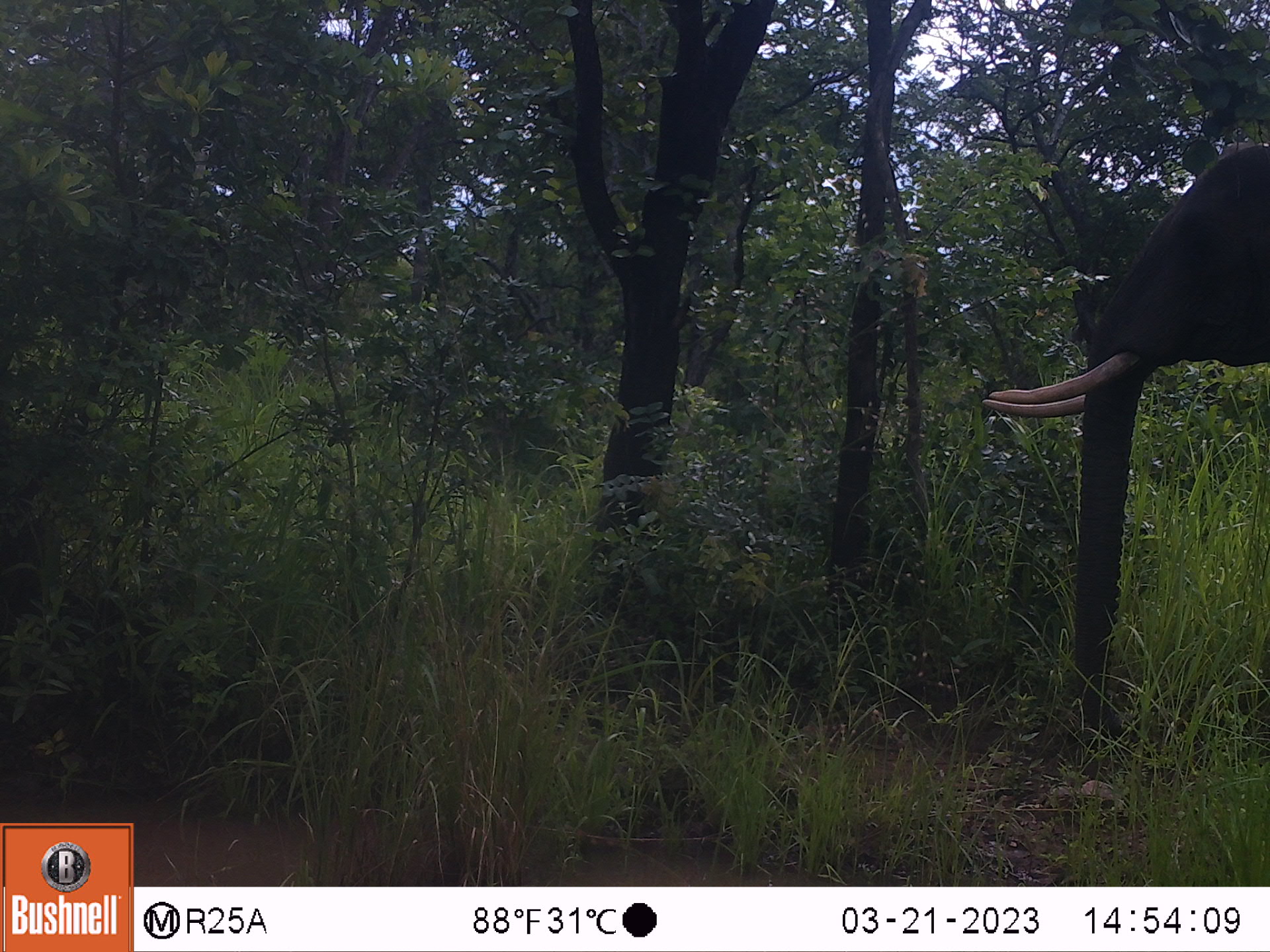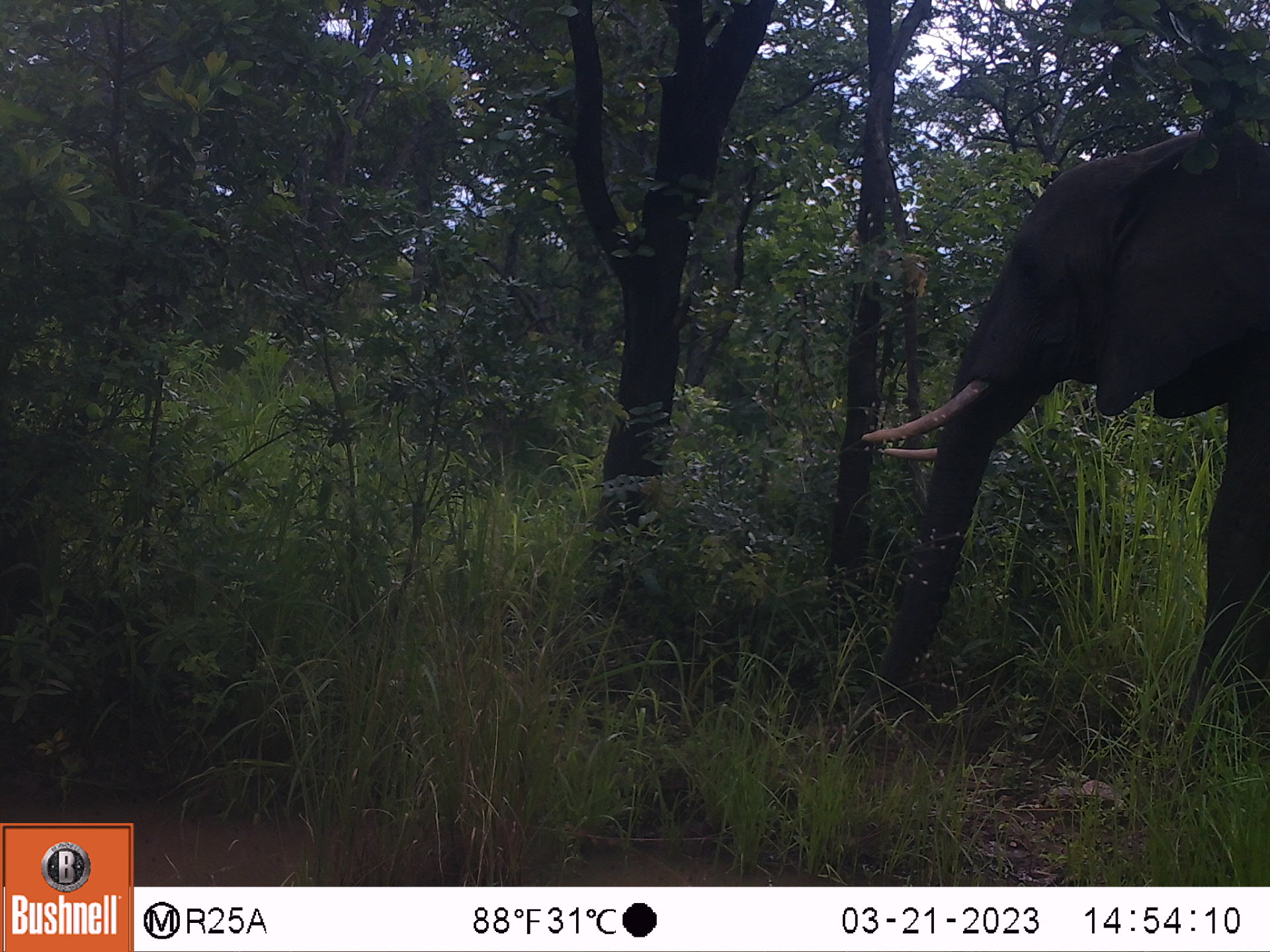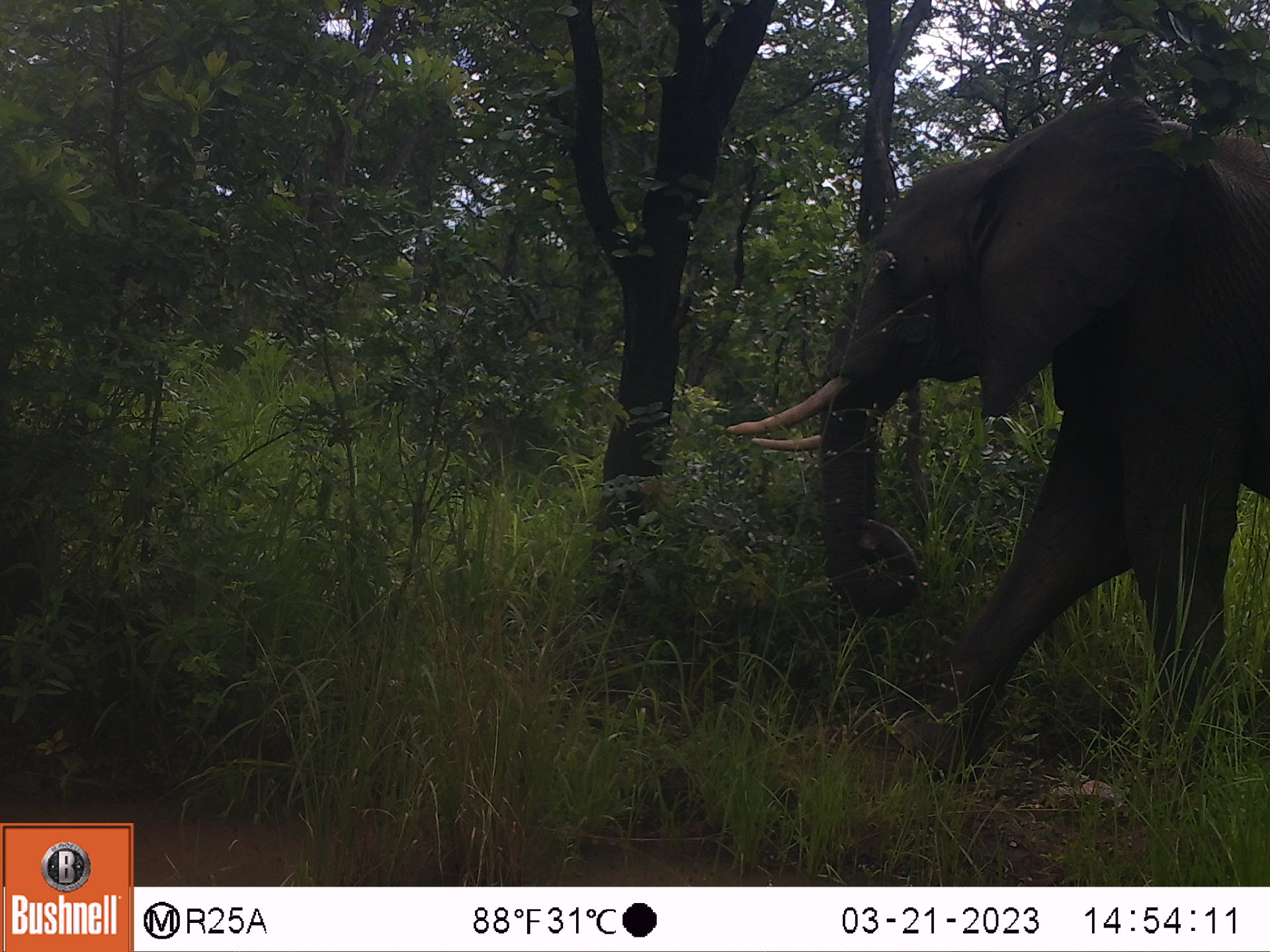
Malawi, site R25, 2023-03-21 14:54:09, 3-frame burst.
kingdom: Animalia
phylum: Chordata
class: Mammalia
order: Proboscidea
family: Elephantidae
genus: Loxodonta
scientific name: Loxodonta africana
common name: african savanna elephant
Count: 1.